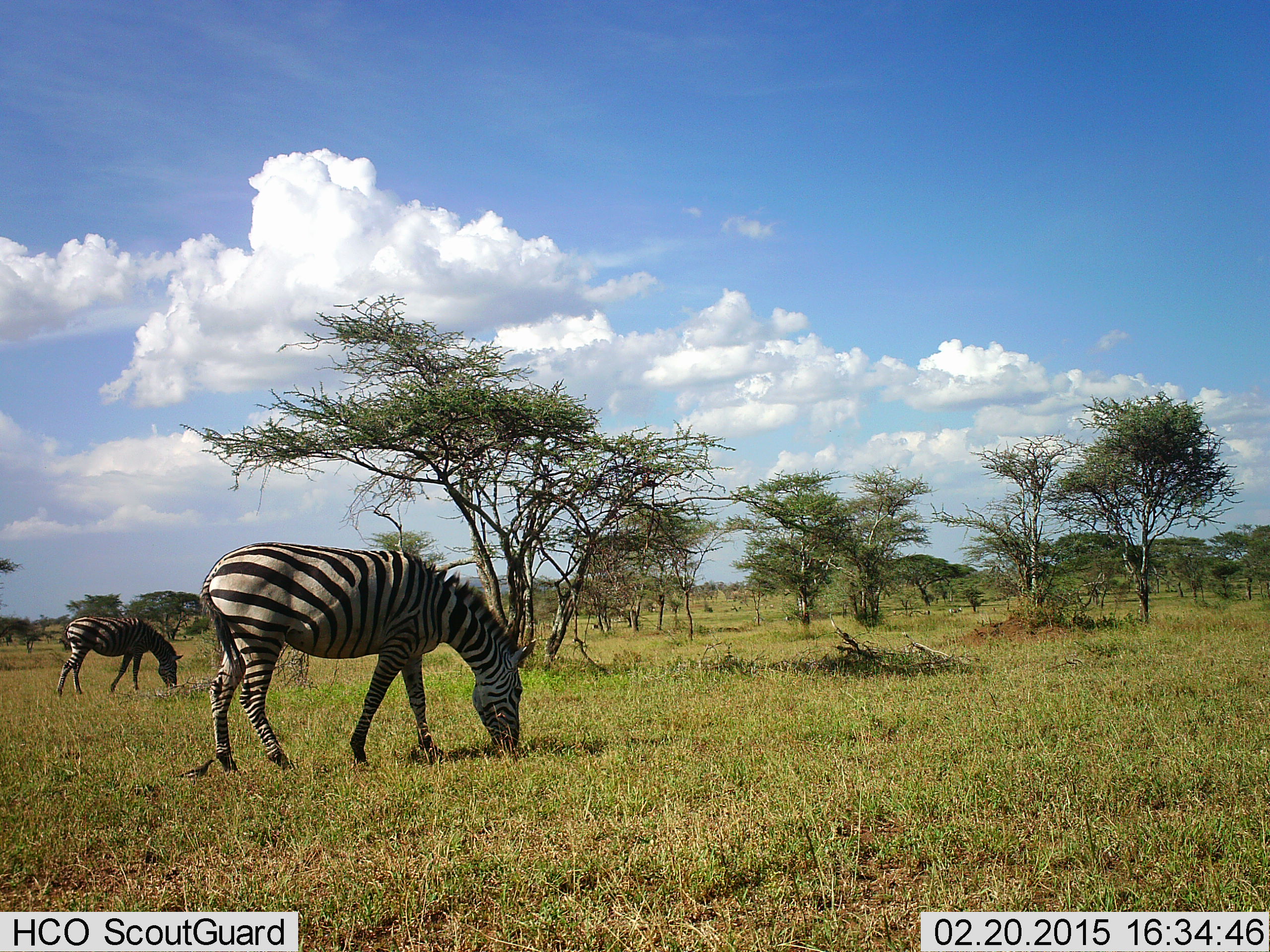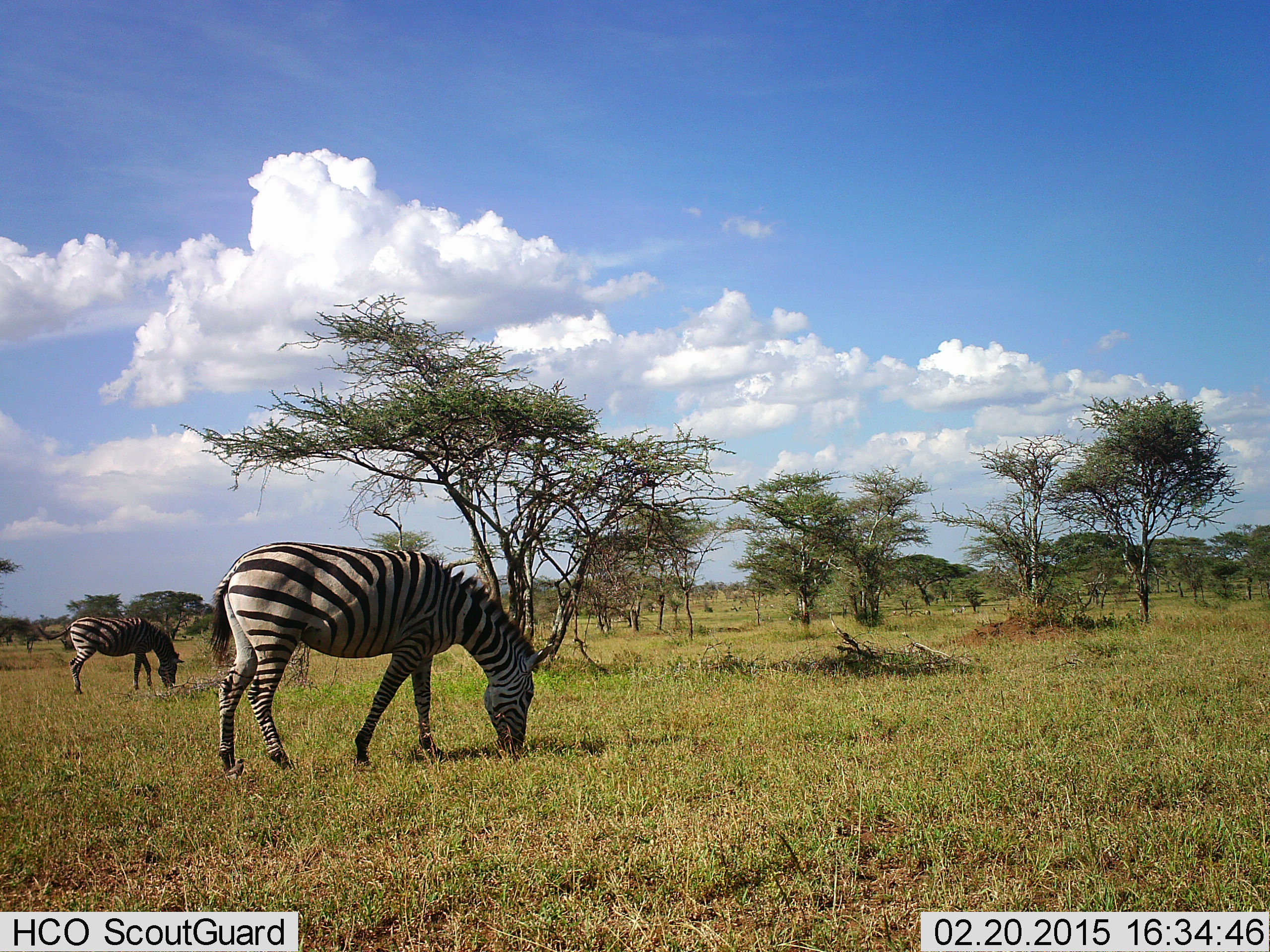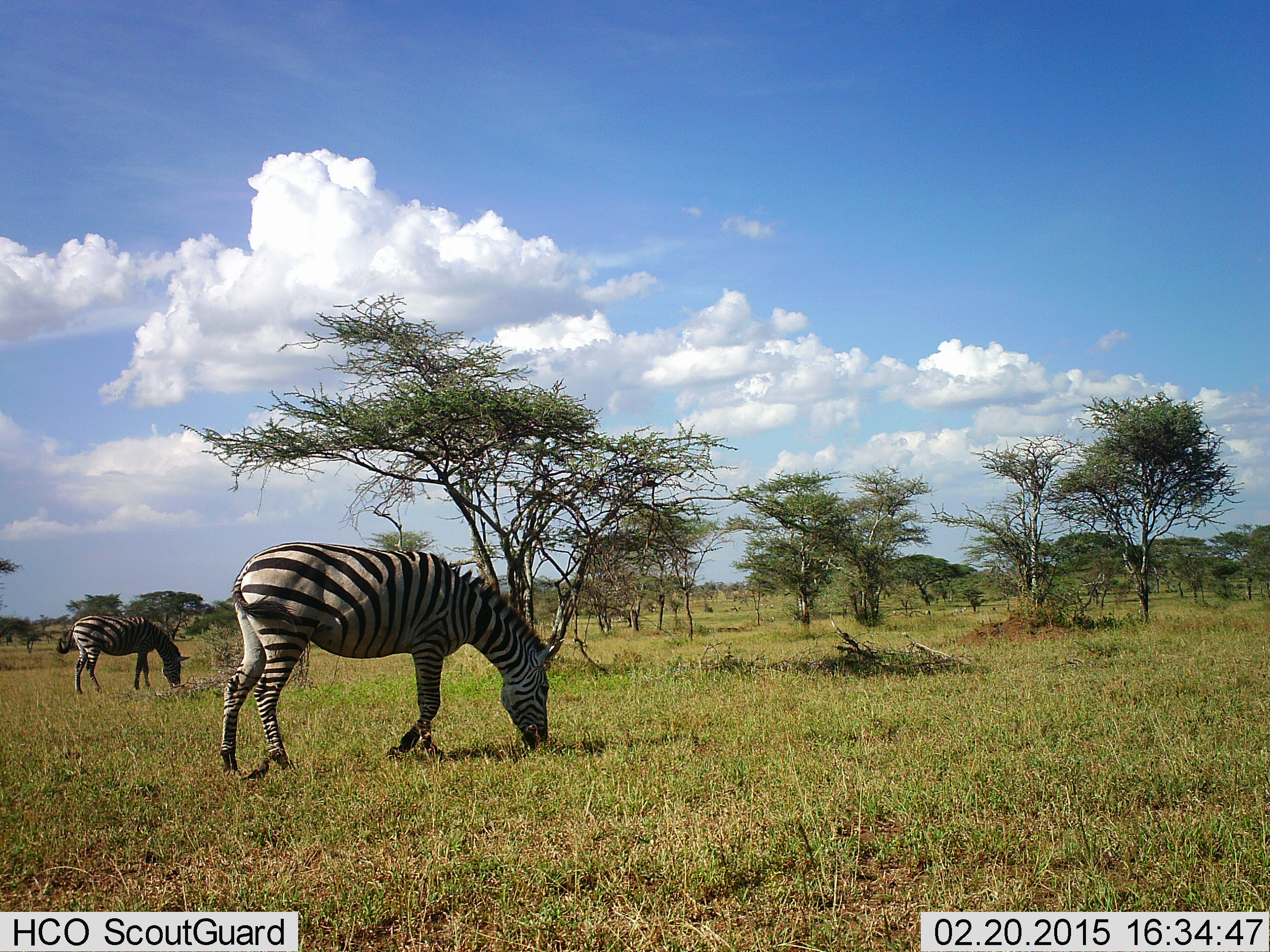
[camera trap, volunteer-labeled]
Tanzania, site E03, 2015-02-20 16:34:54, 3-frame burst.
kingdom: Animalia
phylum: Chordata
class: Mammalia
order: Perissodactyla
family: Equidae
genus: Equus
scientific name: Equus quagga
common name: plains zebra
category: zebra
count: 2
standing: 40%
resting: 0%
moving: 10%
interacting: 0%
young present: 0%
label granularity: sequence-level